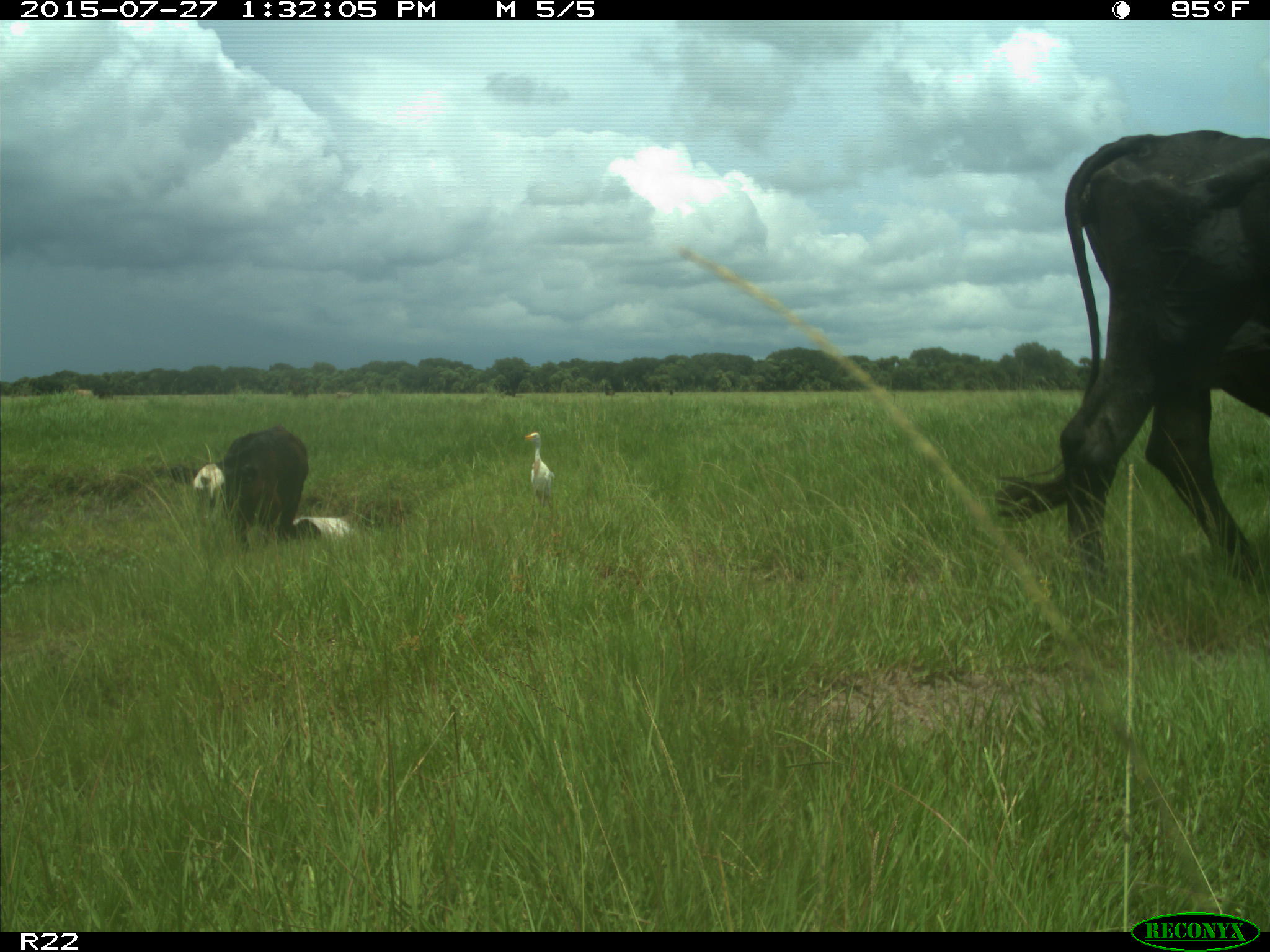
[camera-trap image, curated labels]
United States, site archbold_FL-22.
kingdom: Animalia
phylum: Chordata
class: Mammalia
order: Artiodactyla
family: Bovidae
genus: Bos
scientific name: Bos taurus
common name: domestic cow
Bos taurus (domestic cow).